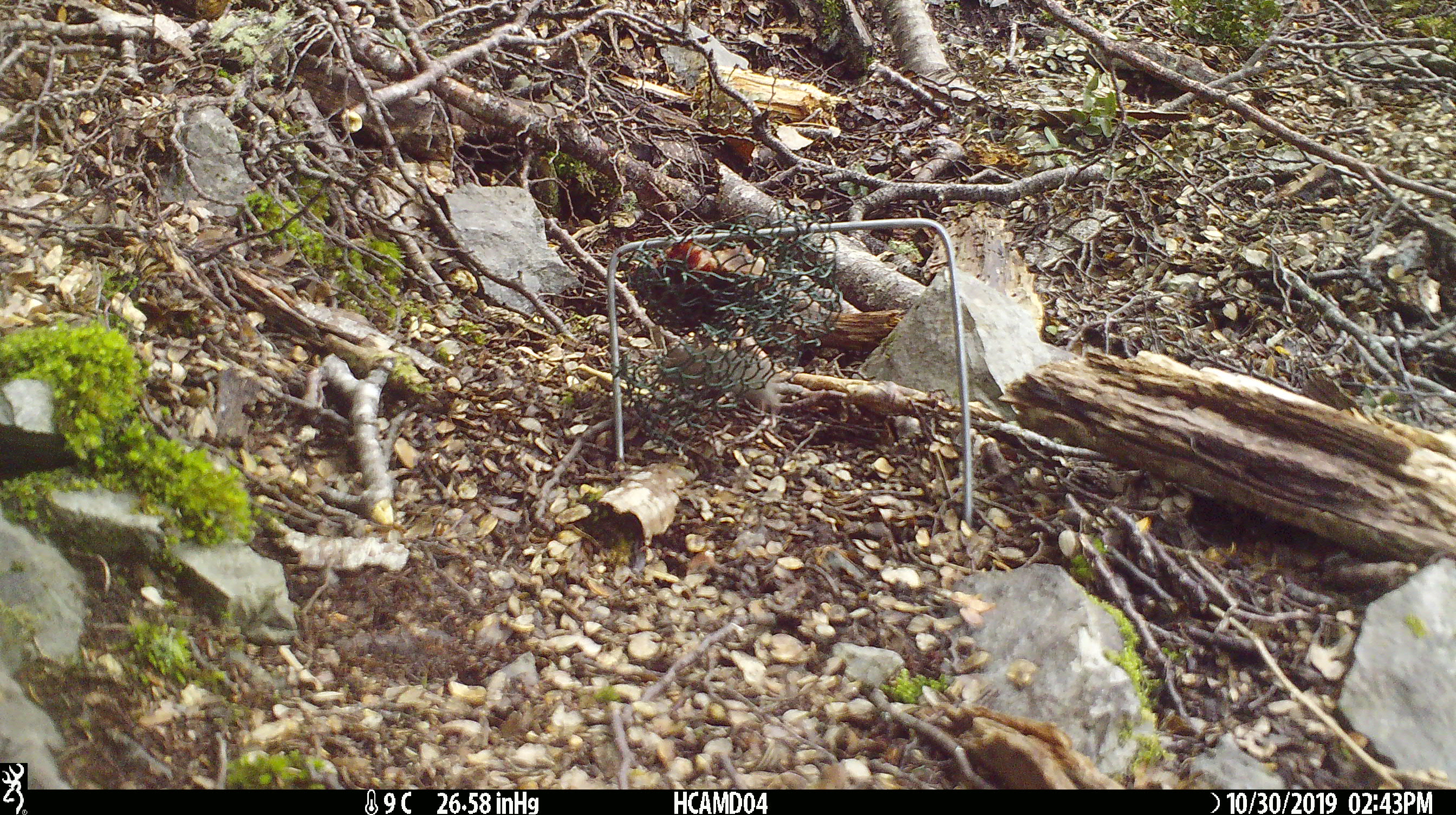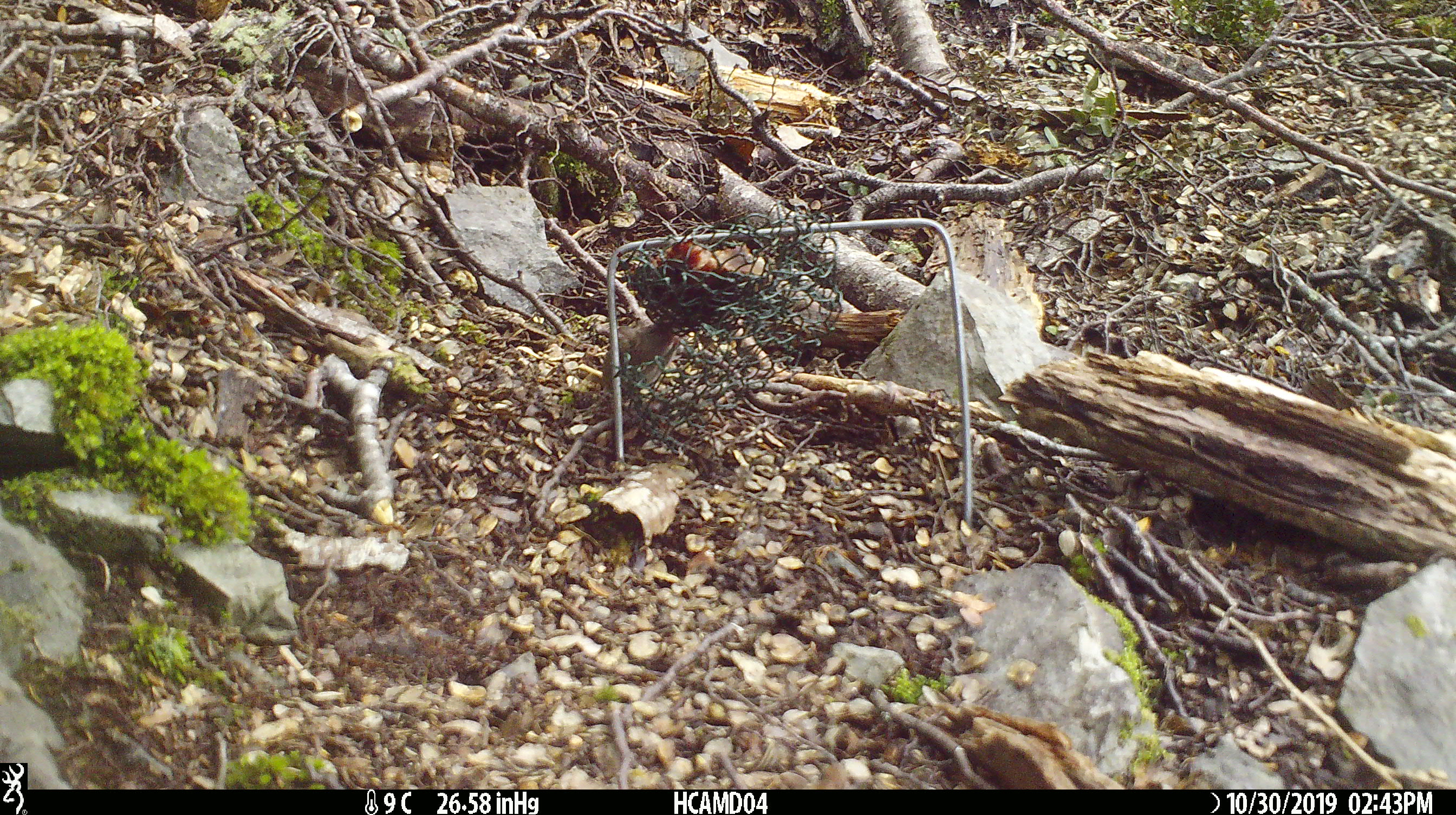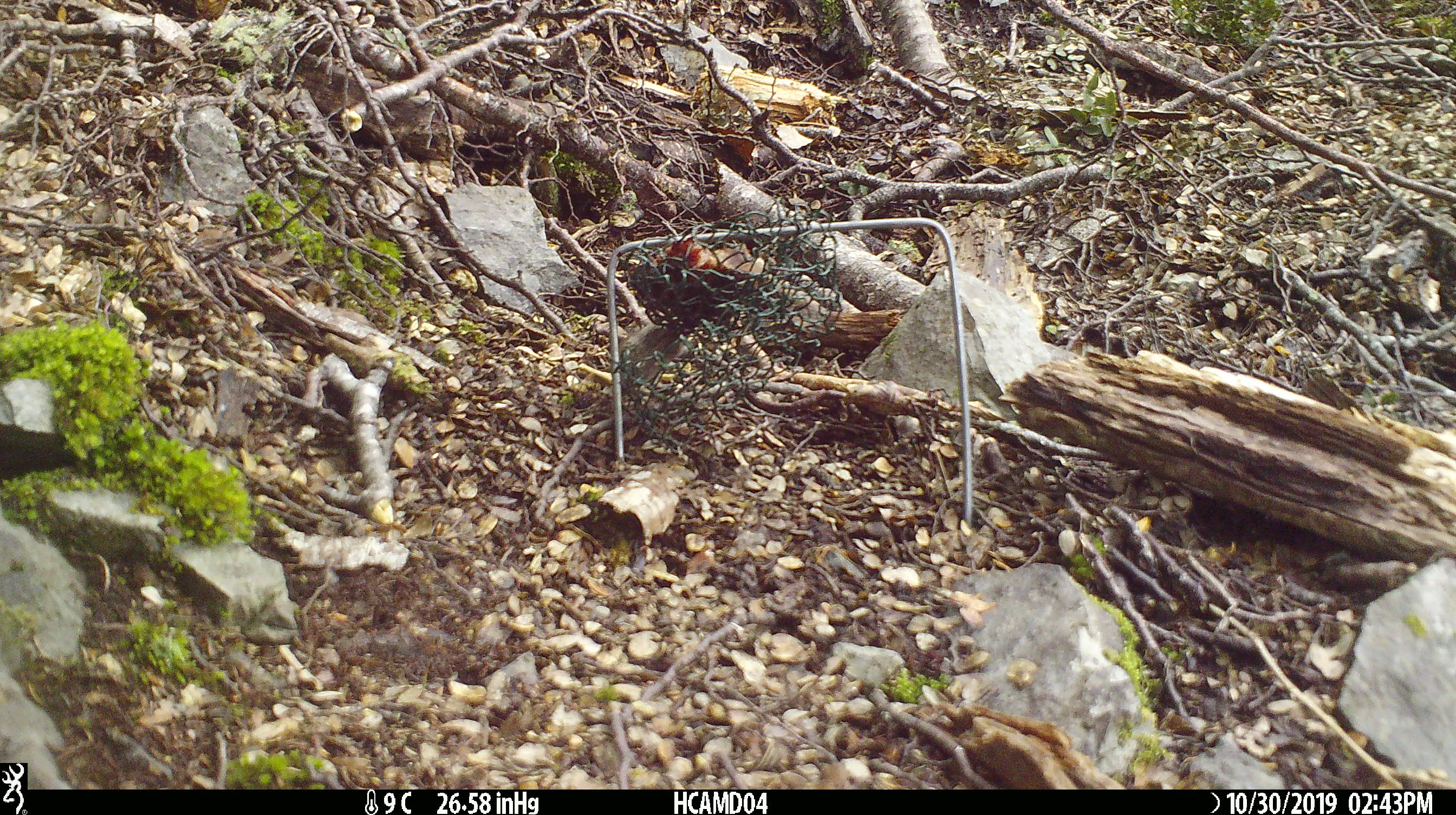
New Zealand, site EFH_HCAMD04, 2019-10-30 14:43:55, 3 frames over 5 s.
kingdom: Animalia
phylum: Chordata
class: Mammalia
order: Rodentia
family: Muridae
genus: Mus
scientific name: Mus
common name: mouse